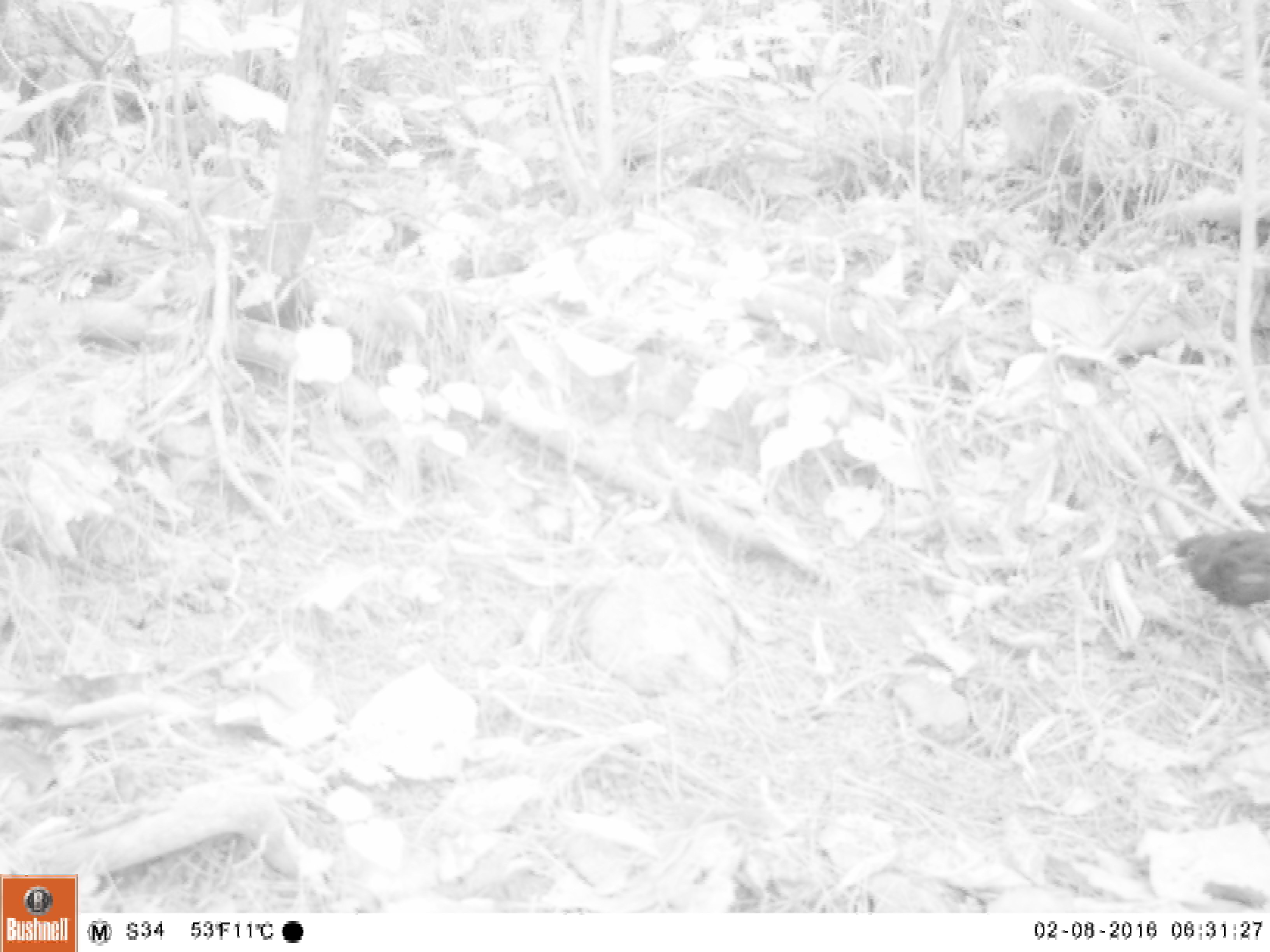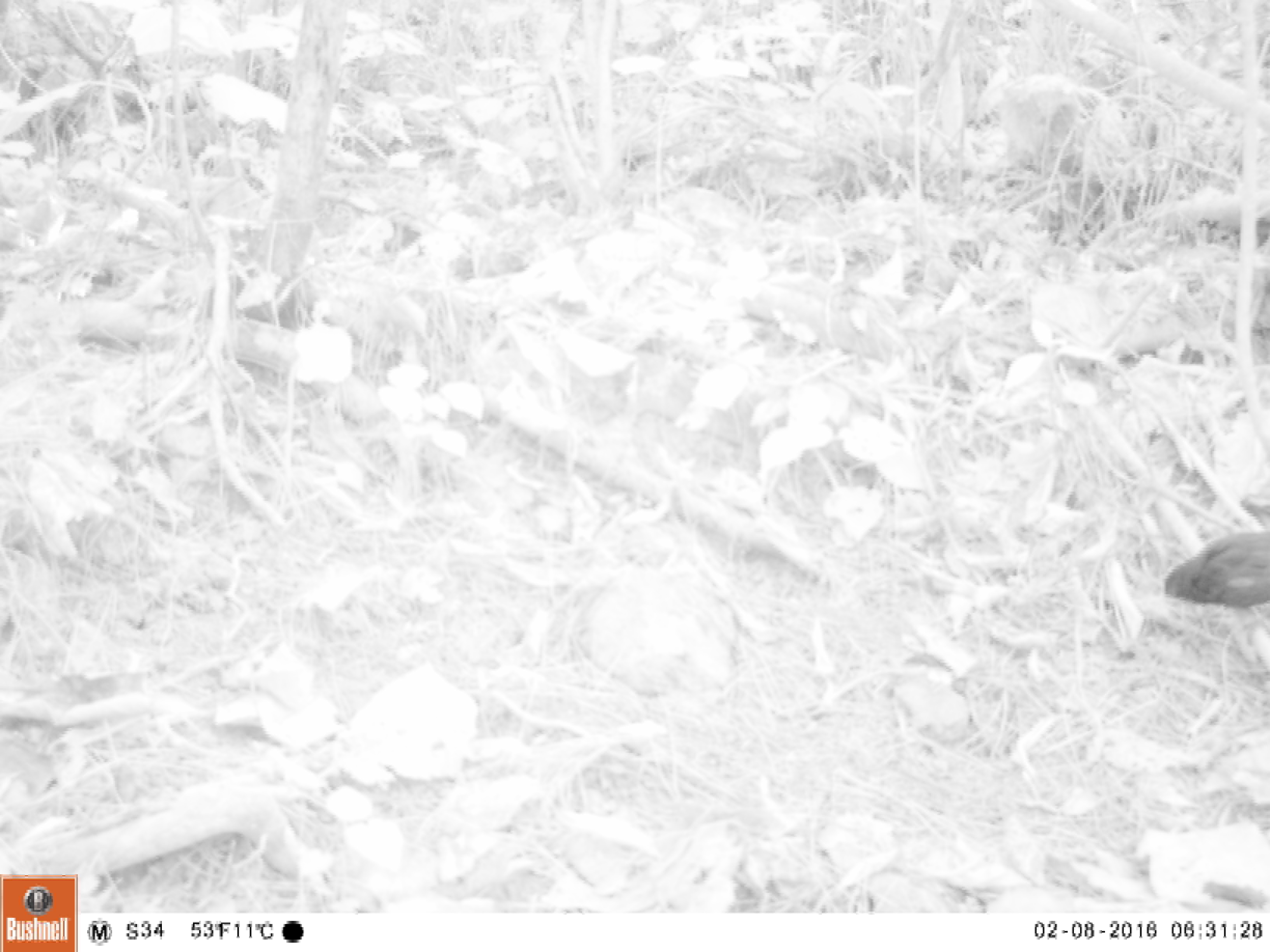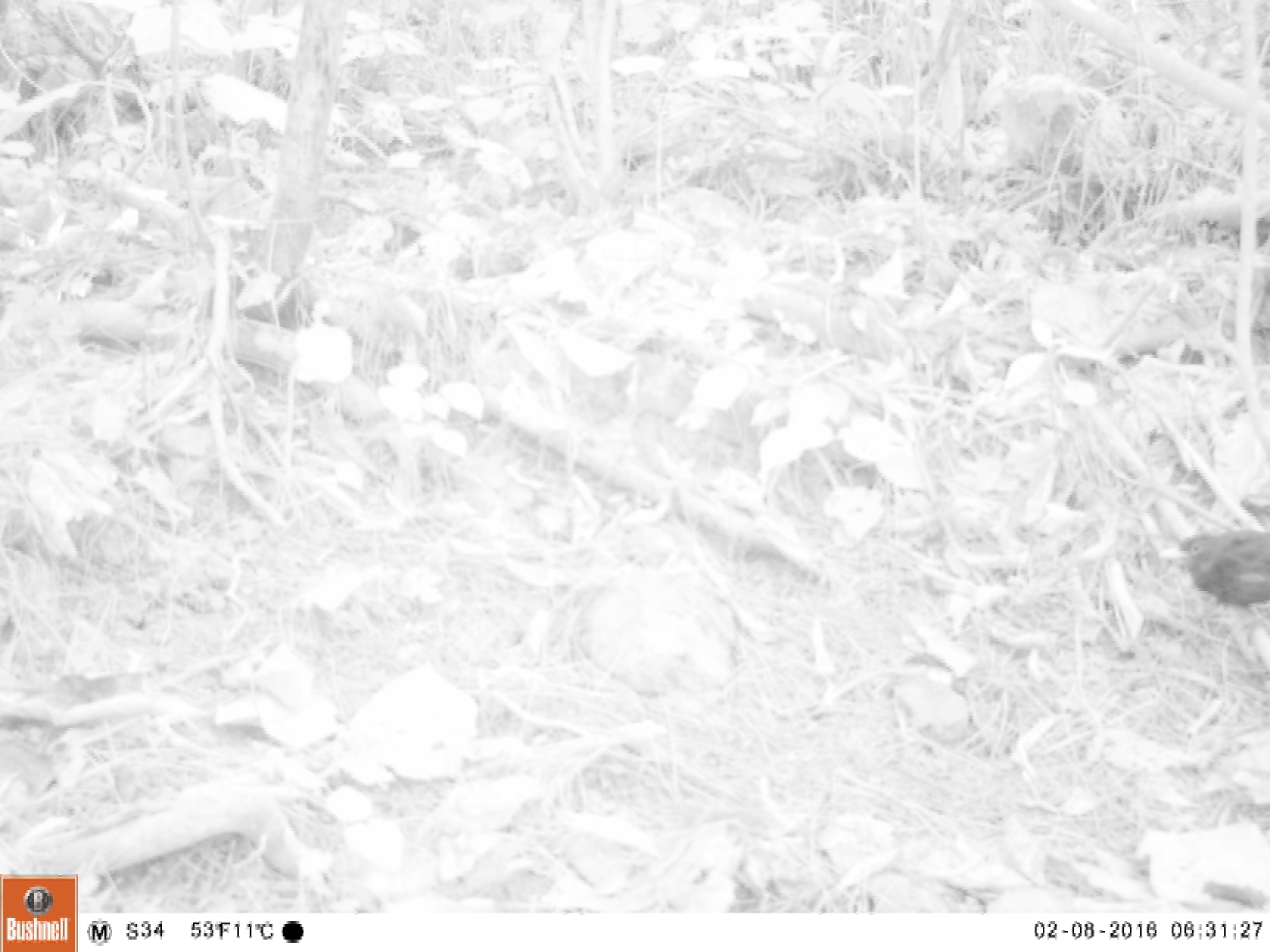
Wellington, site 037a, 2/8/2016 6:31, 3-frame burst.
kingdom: Animalia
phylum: Chordata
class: Aves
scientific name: Aves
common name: bird